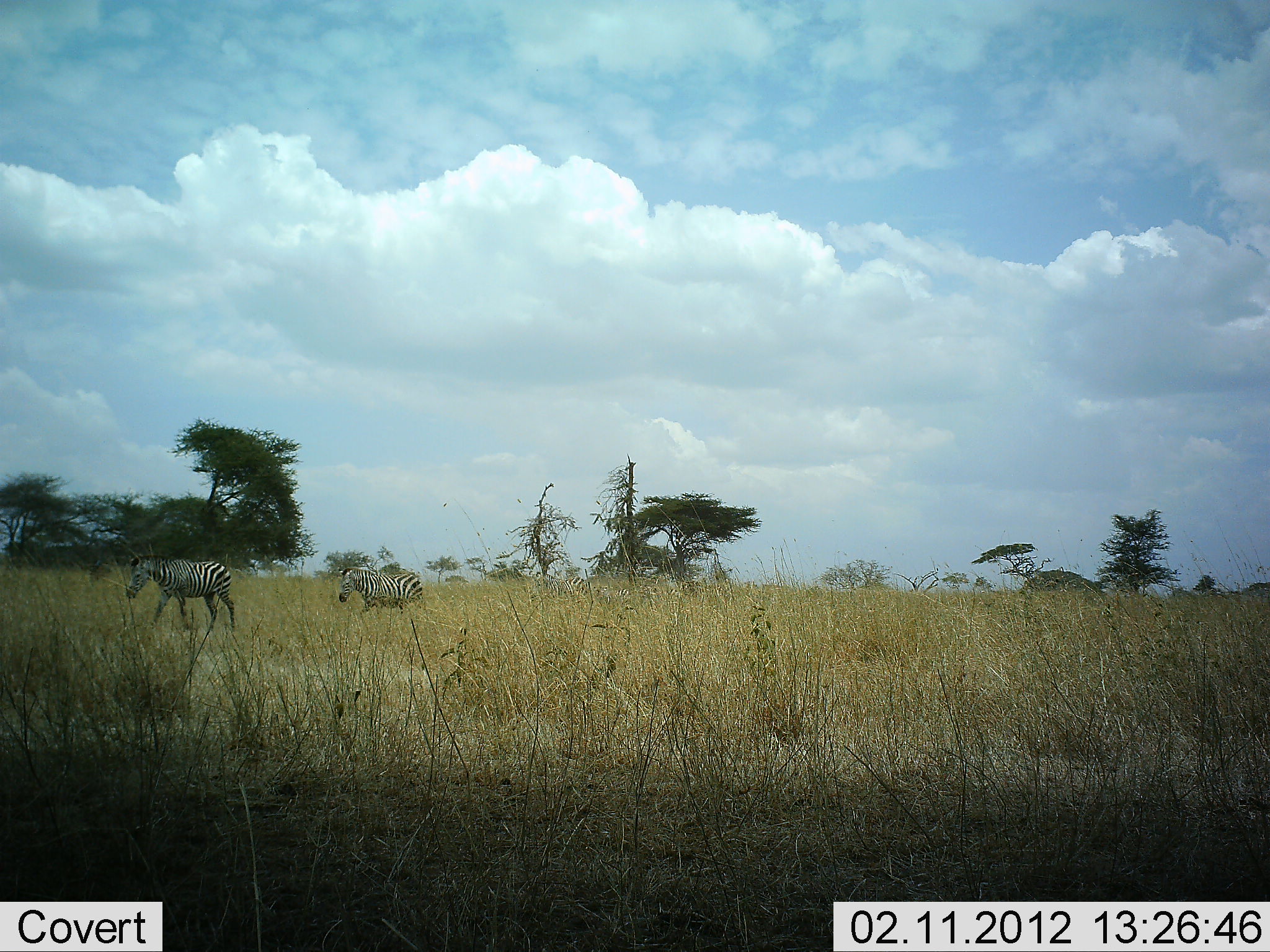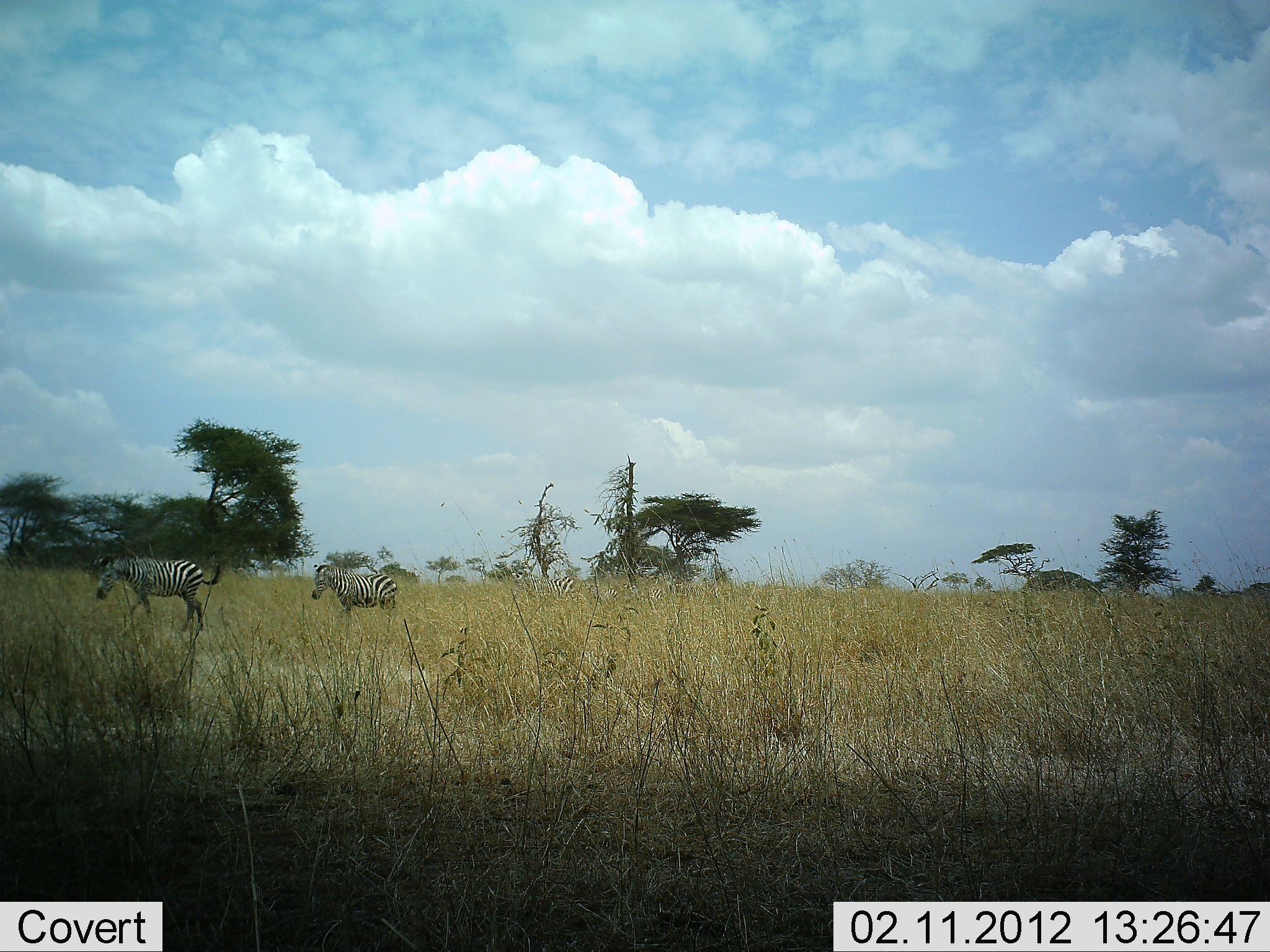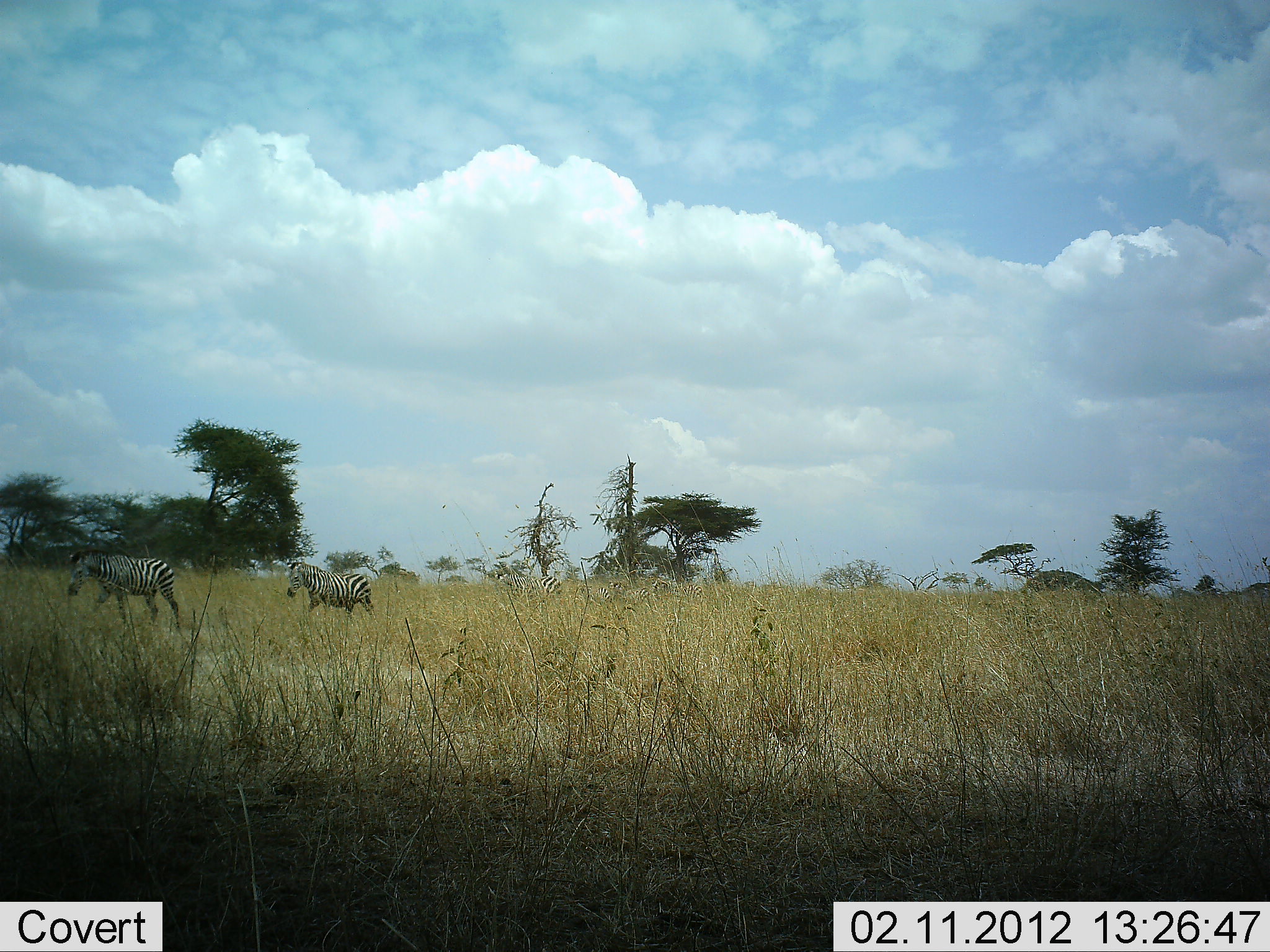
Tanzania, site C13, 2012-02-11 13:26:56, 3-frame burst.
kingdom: Animalia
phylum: Chordata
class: Mammalia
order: Perissodactyla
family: Equidae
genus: Equus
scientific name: Equus quagga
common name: plains zebra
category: zebra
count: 3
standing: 9%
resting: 0%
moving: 91%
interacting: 0%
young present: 4%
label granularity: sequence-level